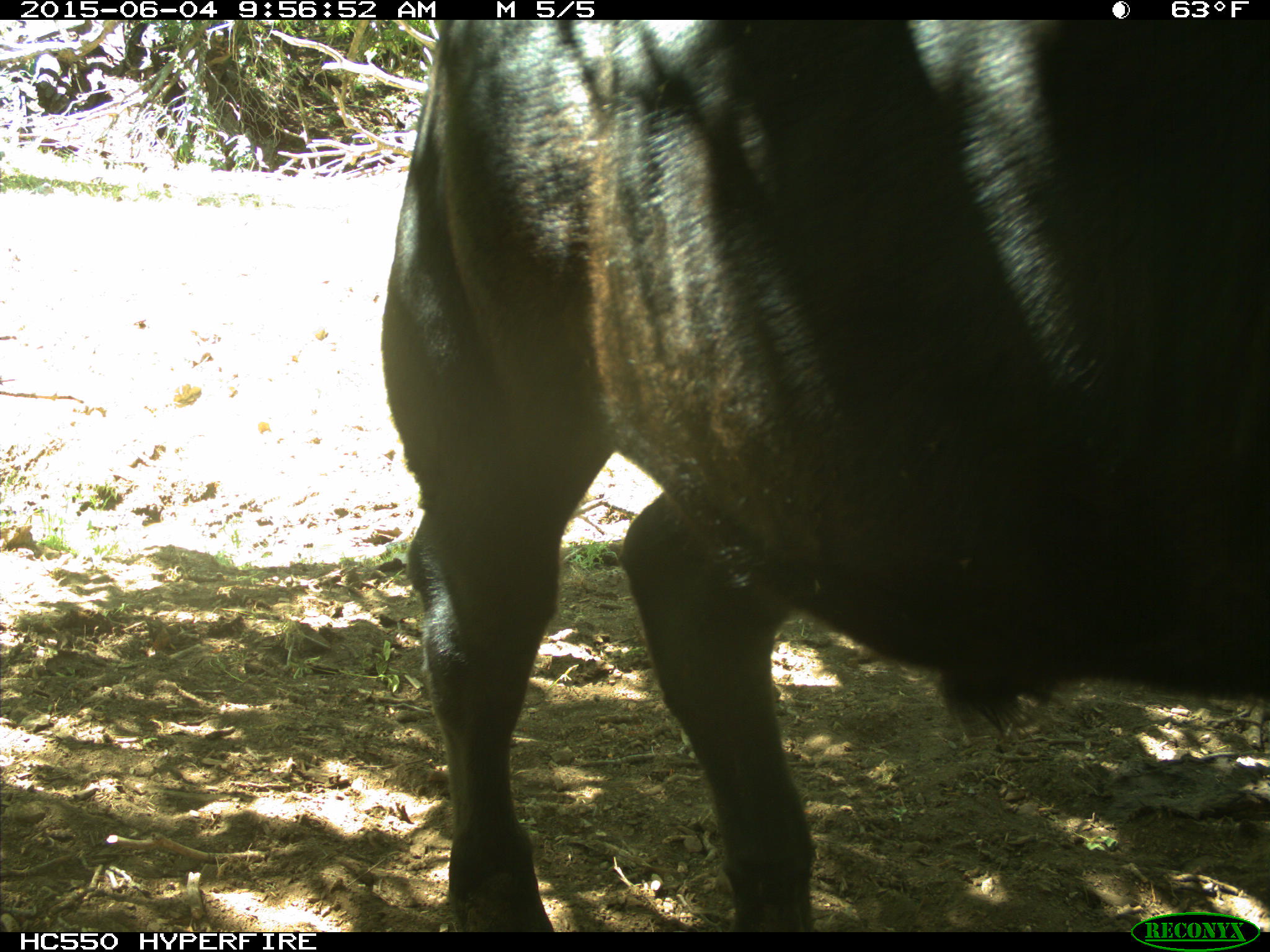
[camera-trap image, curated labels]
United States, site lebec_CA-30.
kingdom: Animalia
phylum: Chordata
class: Mammalia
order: Artiodactyla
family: Bovidae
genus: Bos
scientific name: Bos taurus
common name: domestic cow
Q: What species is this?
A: Bos taurus (domestic cow).